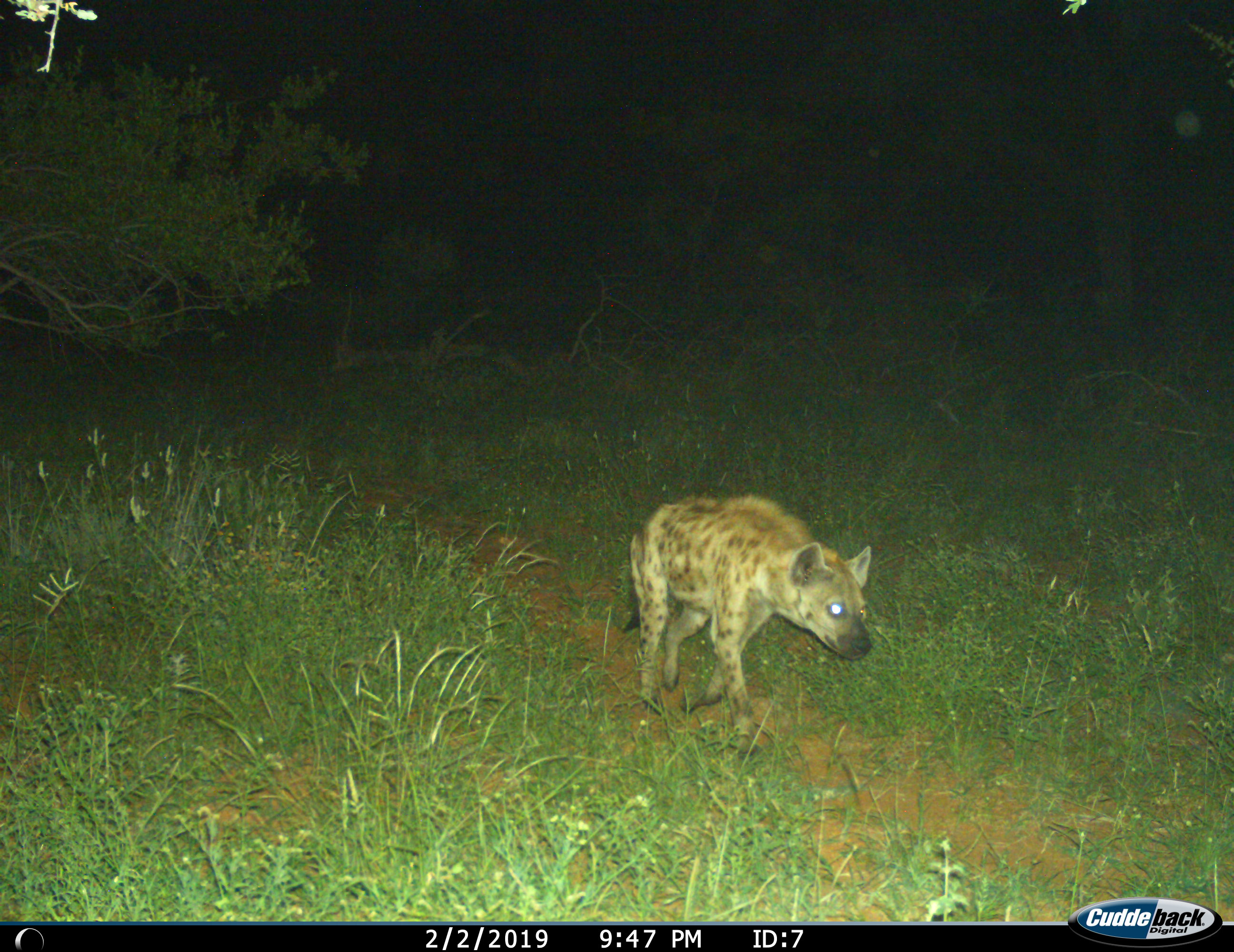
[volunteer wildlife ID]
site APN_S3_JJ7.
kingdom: Animalia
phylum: Chordata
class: Mammalia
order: Carnivora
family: Hyaenidae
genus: Crocuta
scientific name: Crocuta crocuta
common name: spotted hyena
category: hyenaspotted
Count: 1.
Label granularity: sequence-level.